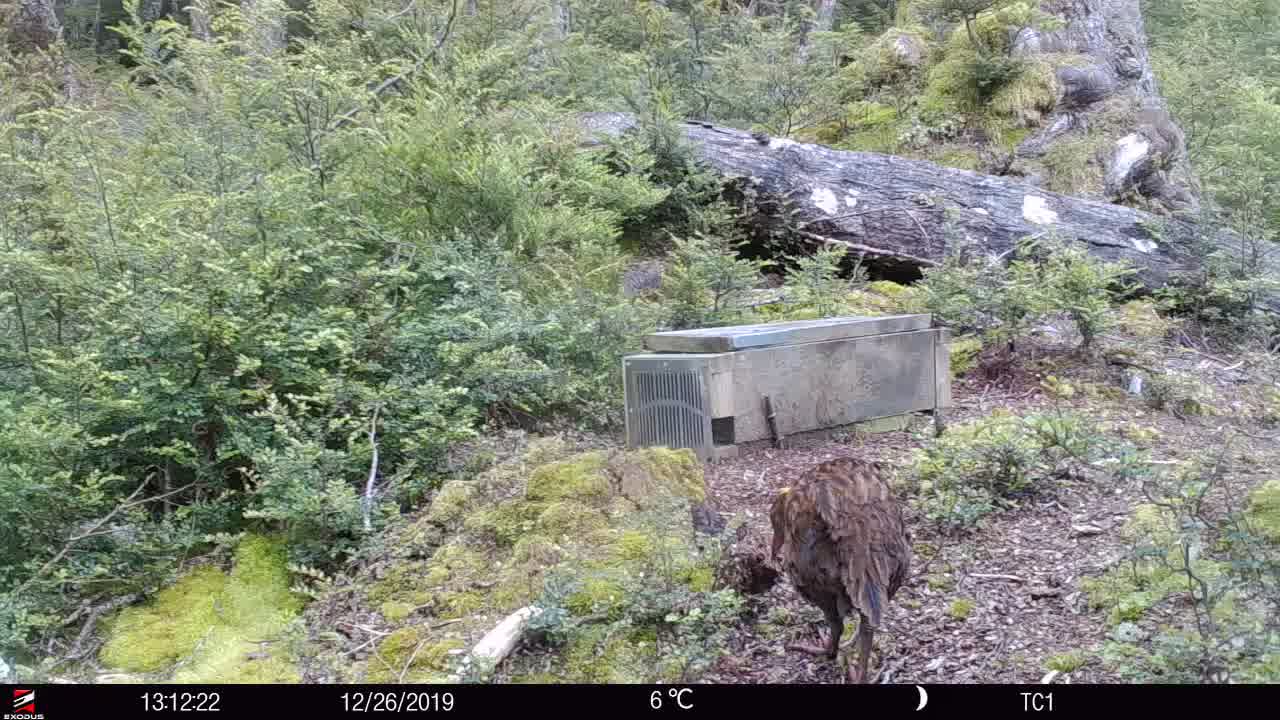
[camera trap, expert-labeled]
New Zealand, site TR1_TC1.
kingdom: Animalia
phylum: Chordata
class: Aves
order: Gruiformes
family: Rallidae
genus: Gallirallus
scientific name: Gallirallus australis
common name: weka